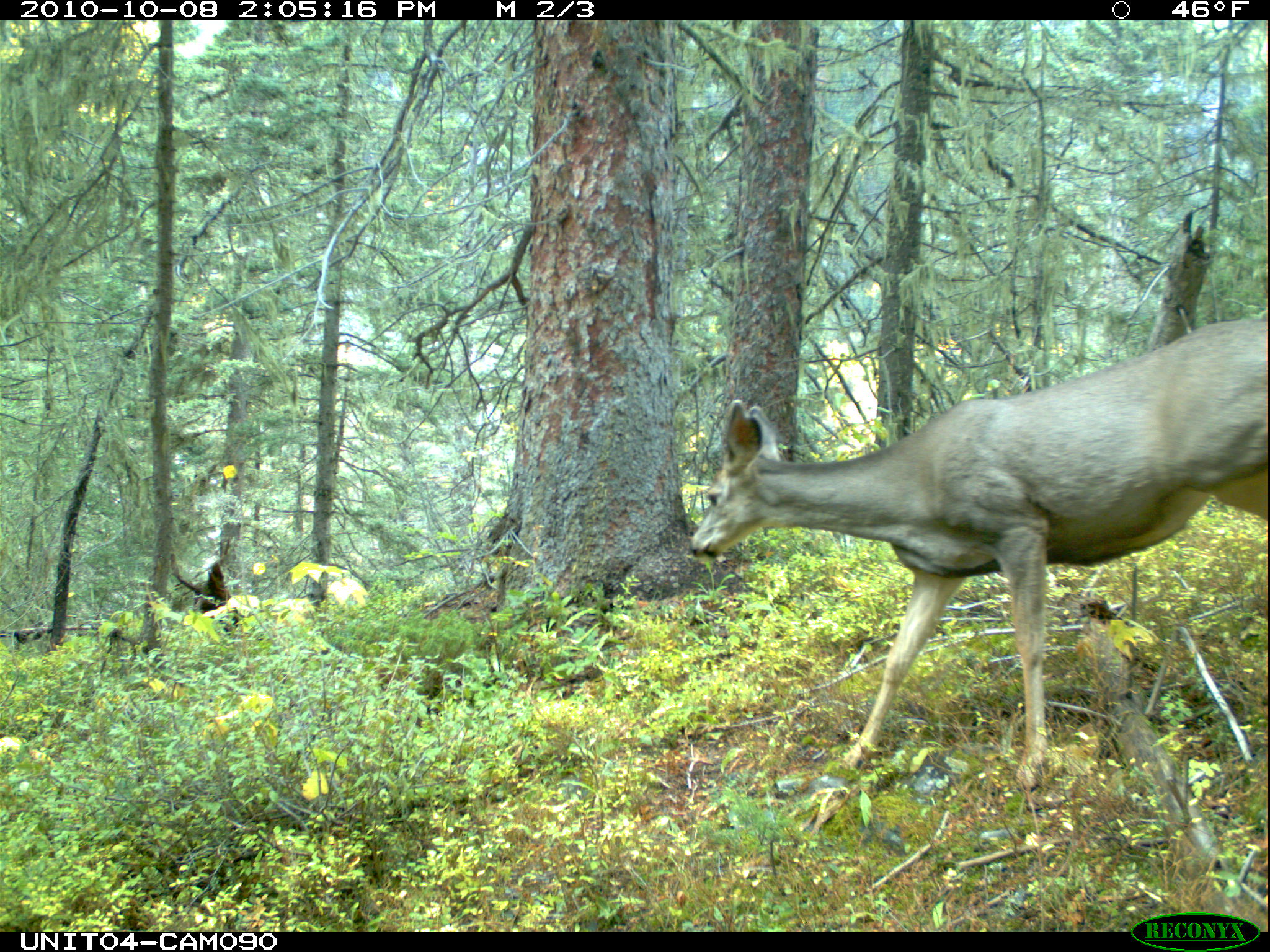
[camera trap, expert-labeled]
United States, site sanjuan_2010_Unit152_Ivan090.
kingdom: Animalia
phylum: Chordata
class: Mammalia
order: Artiodactyla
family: Cervidae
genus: Odocoileus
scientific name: Odocoileus hemionus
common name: mule deer